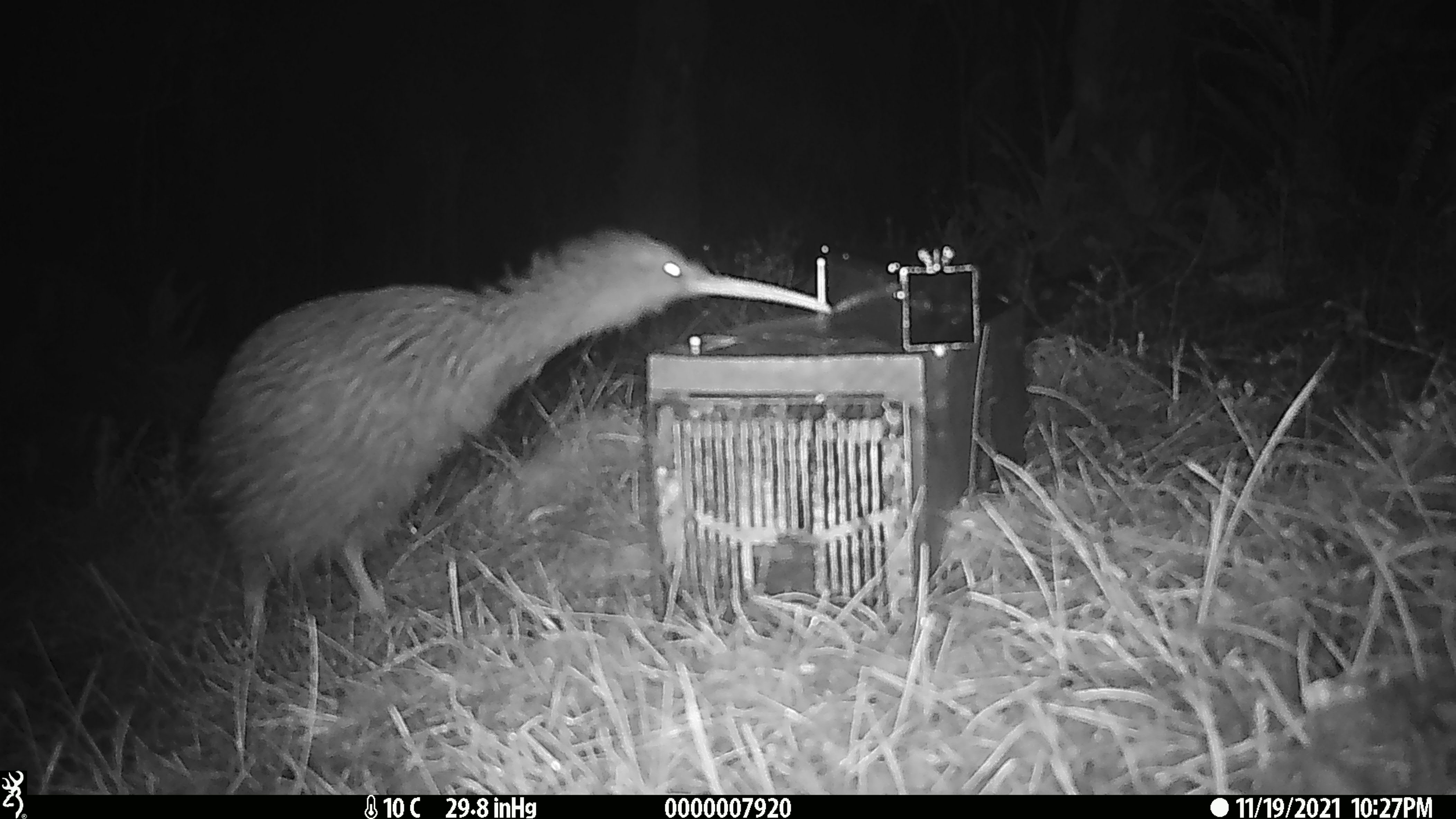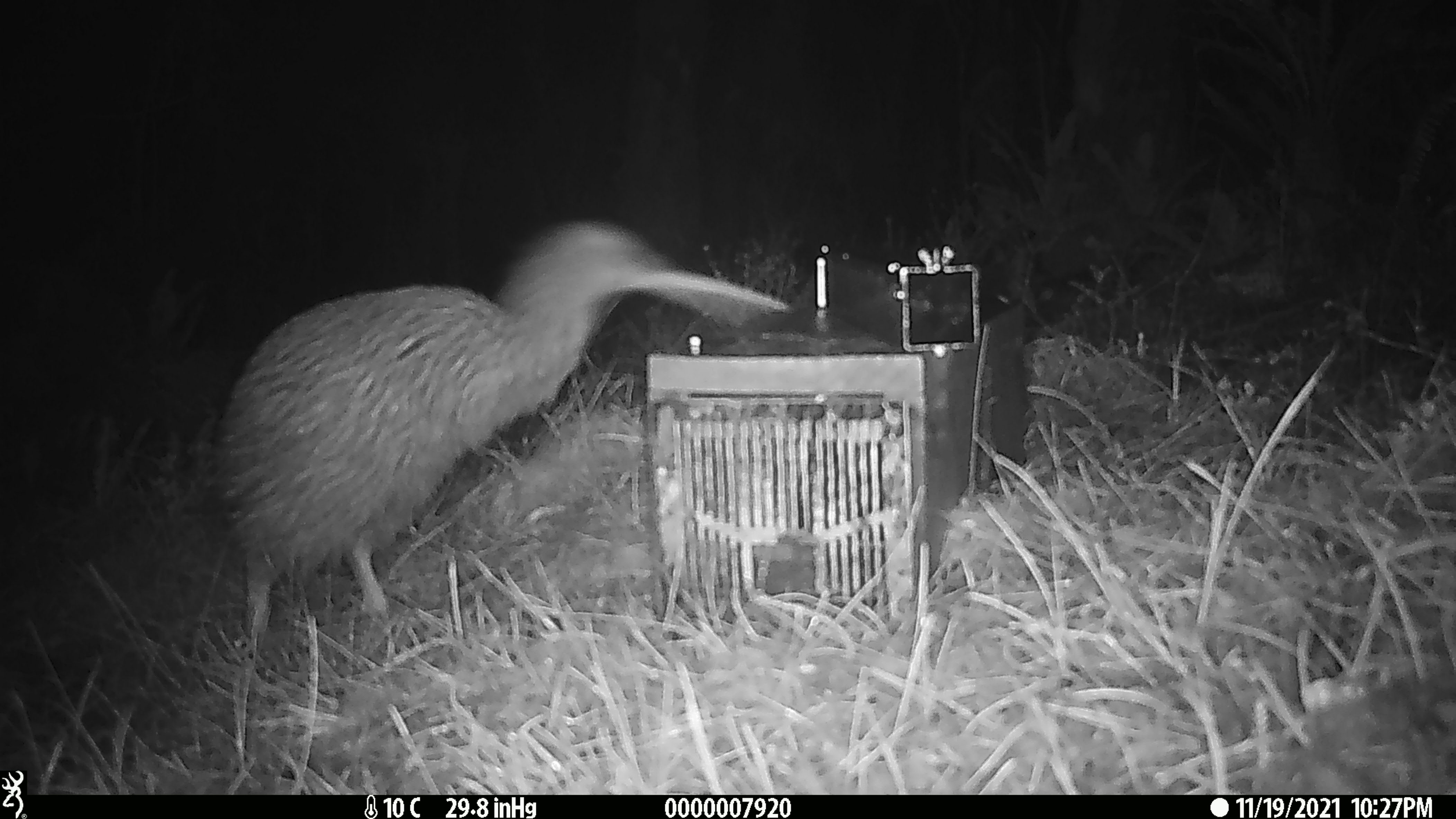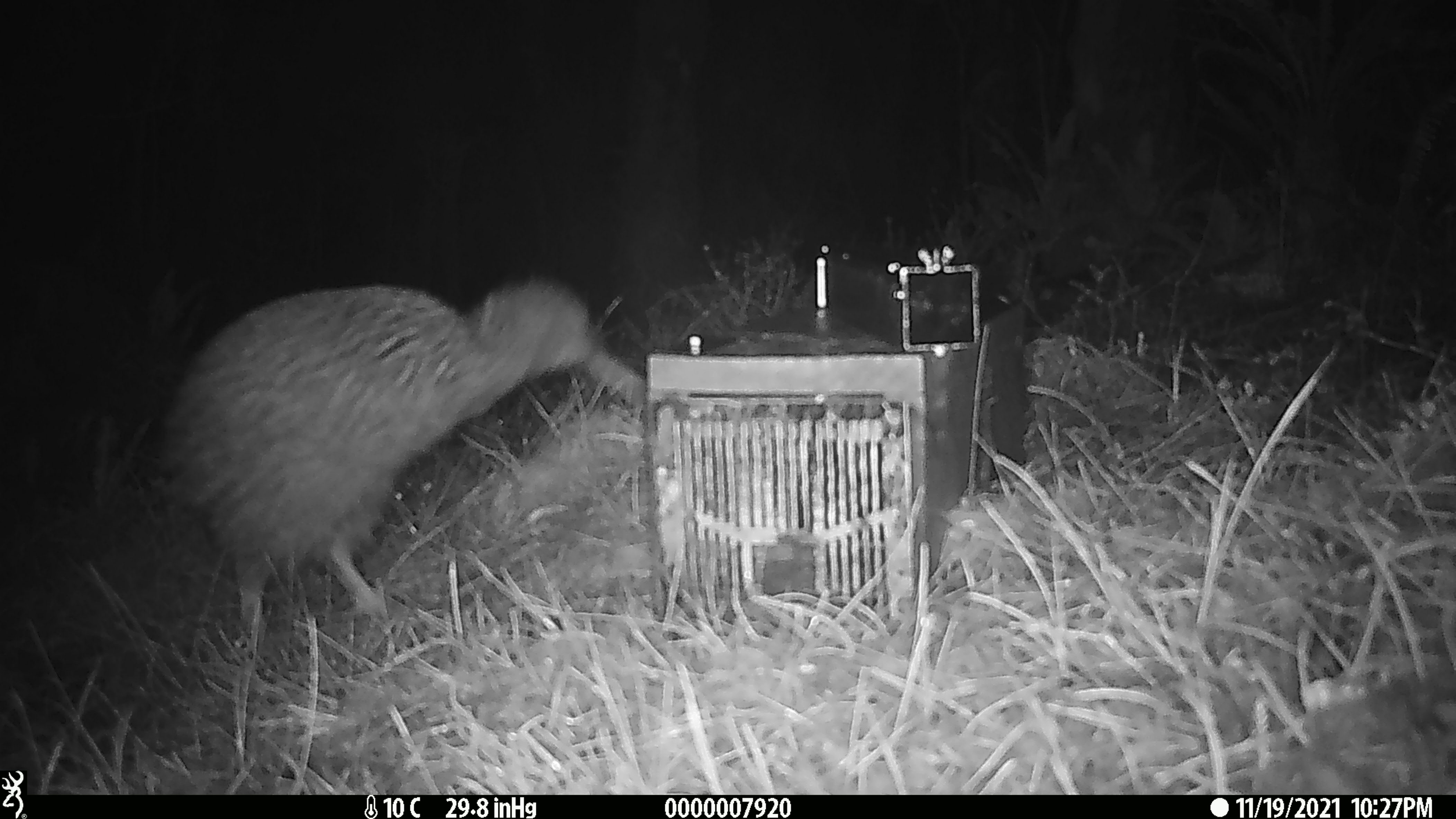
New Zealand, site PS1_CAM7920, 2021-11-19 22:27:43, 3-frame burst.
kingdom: Animalia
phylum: Chordata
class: Aves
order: Apterygiformes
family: Apterygidae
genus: Apteryx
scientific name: Apteryx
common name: kiwi